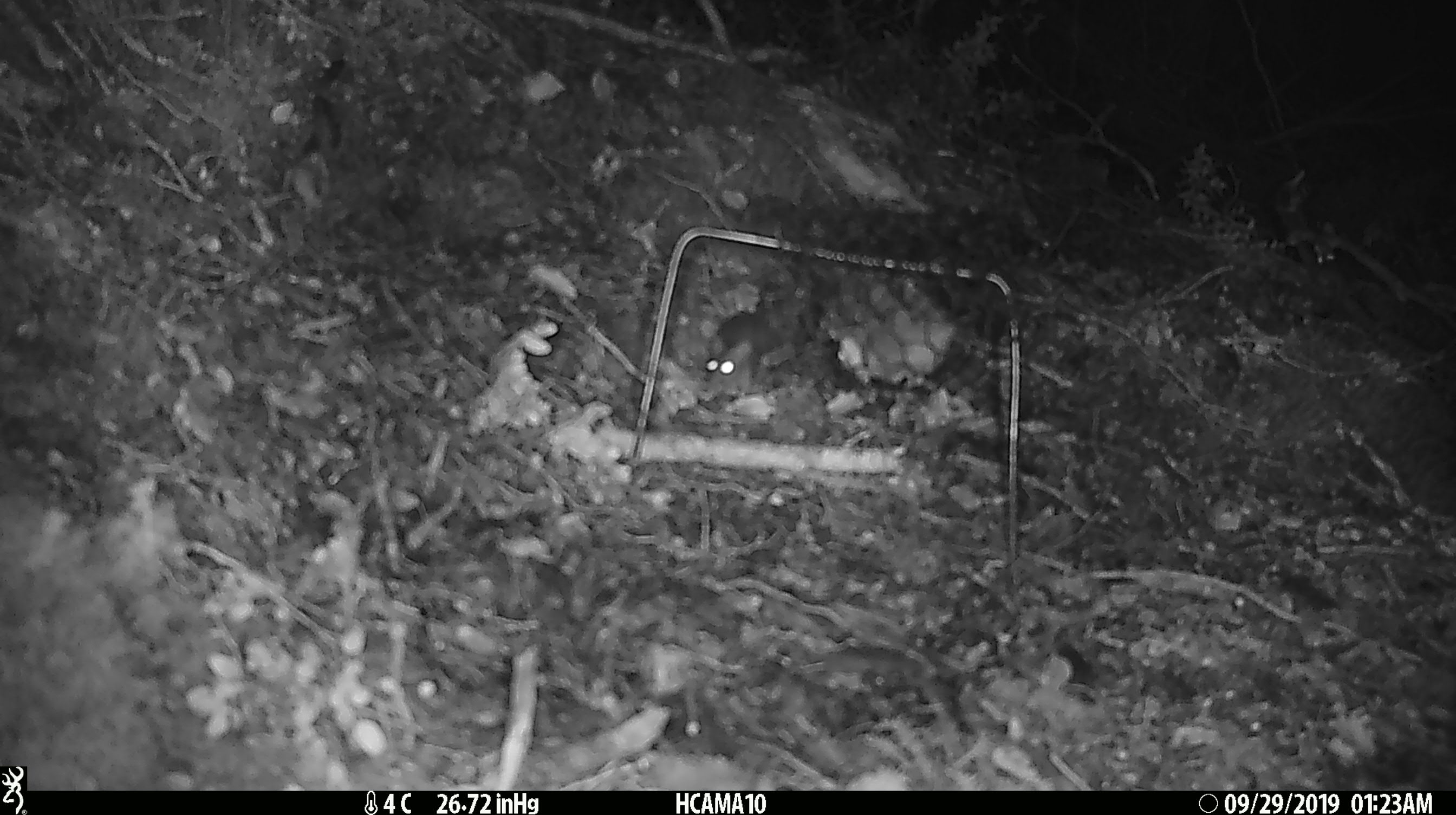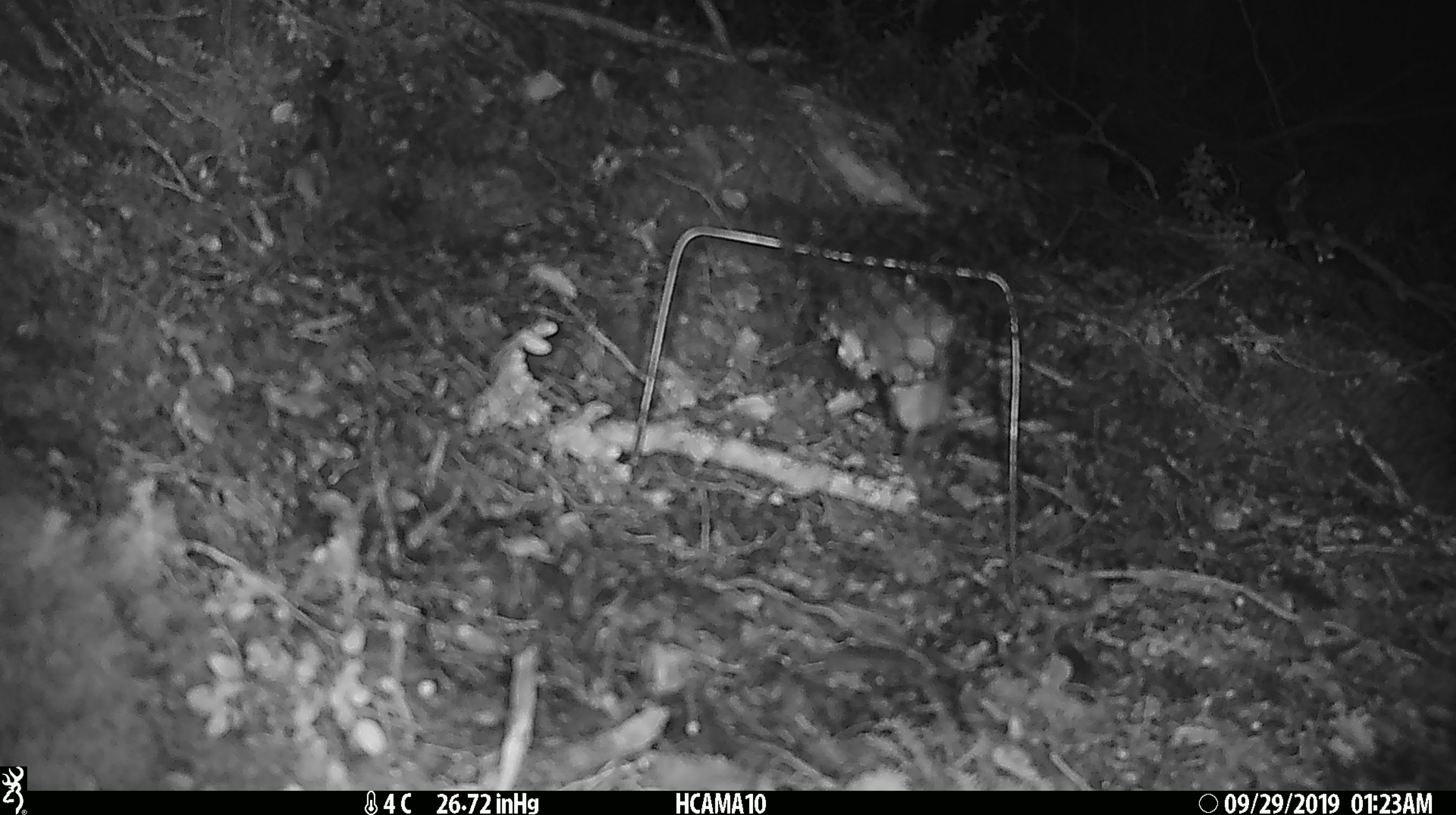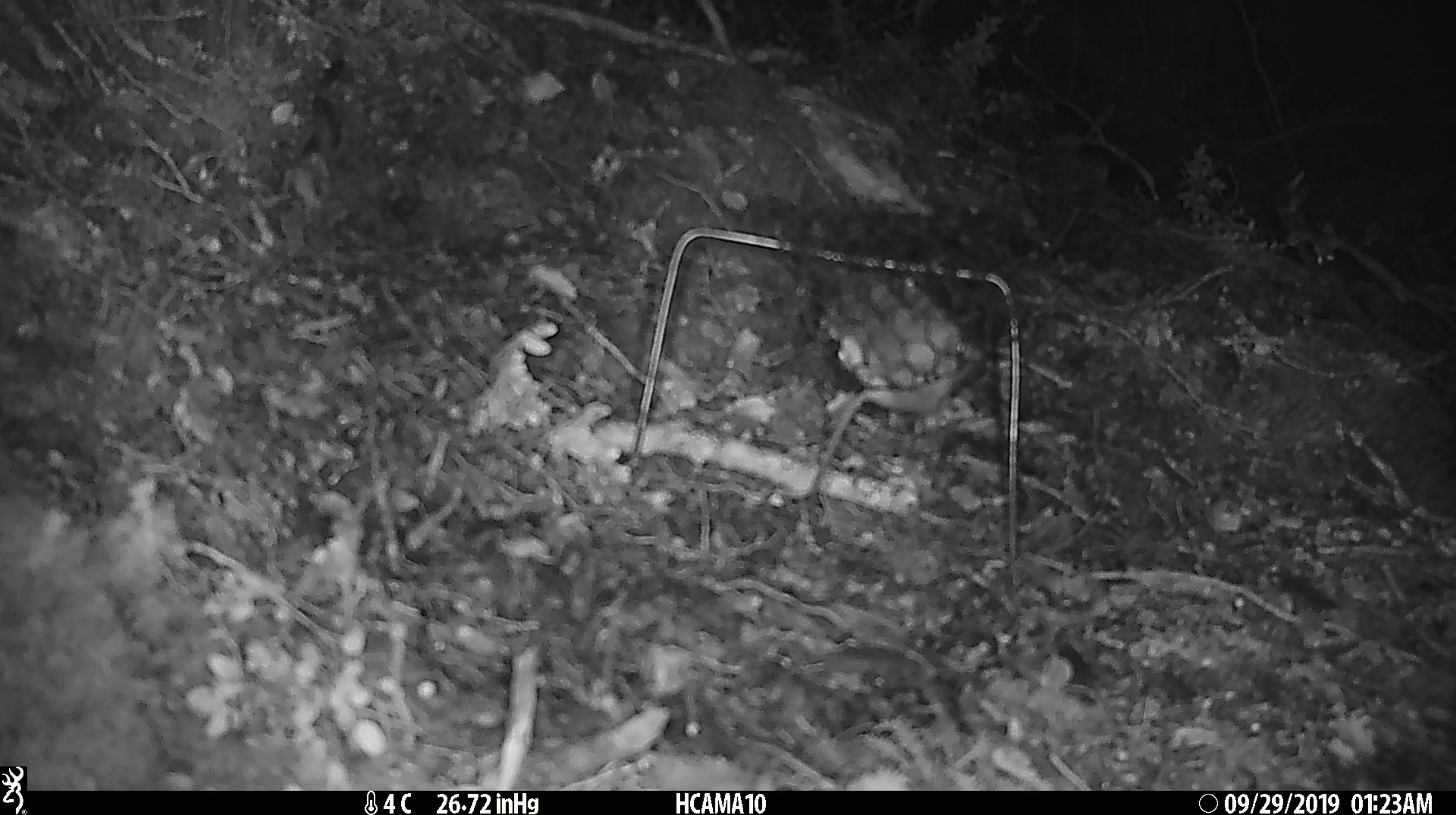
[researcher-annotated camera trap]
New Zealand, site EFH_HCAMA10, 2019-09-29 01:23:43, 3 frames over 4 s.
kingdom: Animalia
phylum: Chordata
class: Mammalia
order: Rodentia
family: Muridae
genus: Mus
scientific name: Mus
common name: mouse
Mouse (Mus).